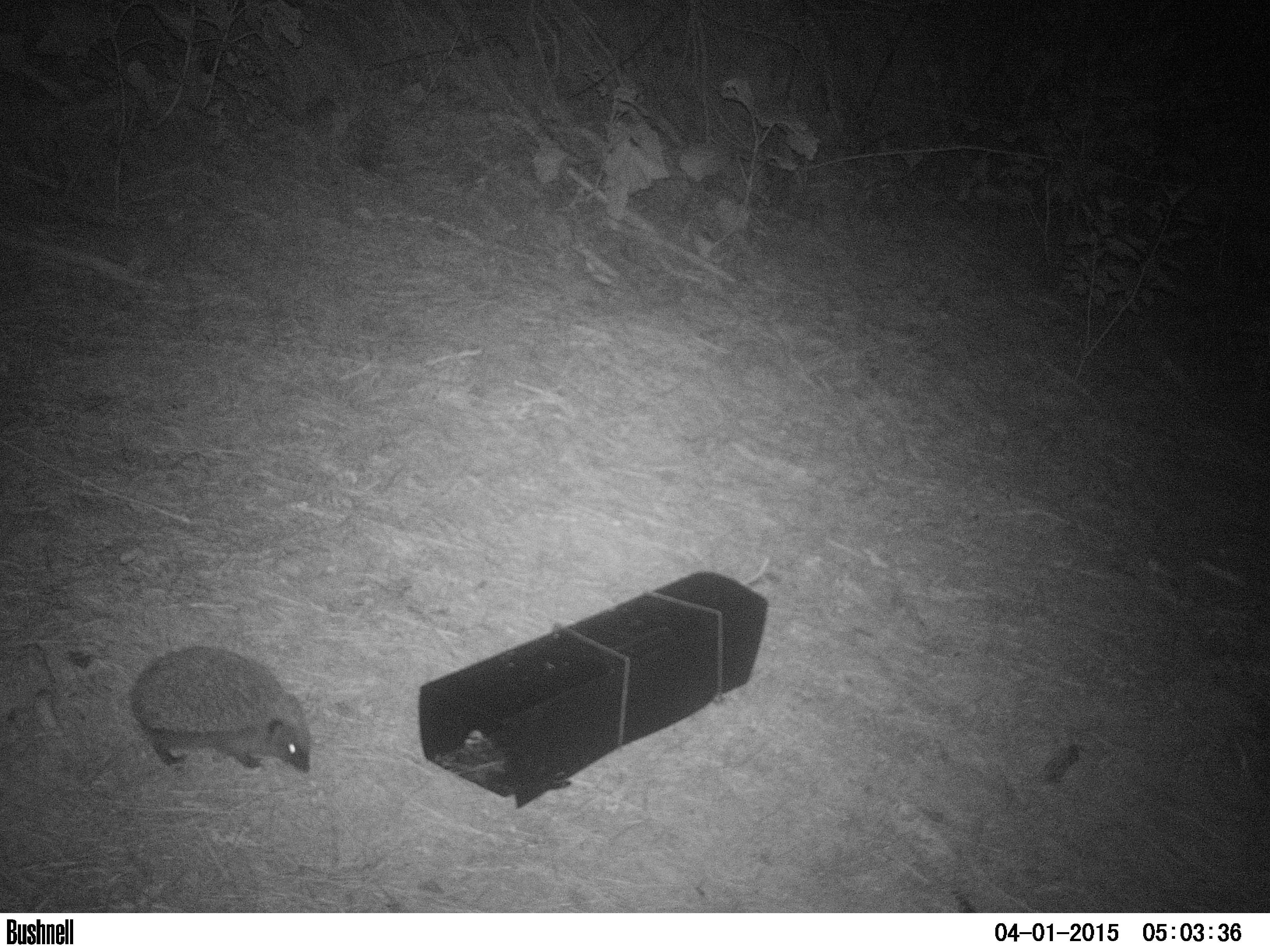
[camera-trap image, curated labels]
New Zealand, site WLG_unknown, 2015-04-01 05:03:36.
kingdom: Animalia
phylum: Chordata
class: Mammalia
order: Eulipotyphla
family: Erinaceidae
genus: Erinaceus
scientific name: Erinaceus europaeus europaeus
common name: european hedgehog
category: hedgehog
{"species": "hedgehog (european hedgehog) (Erinaceus europaeus europaeus)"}